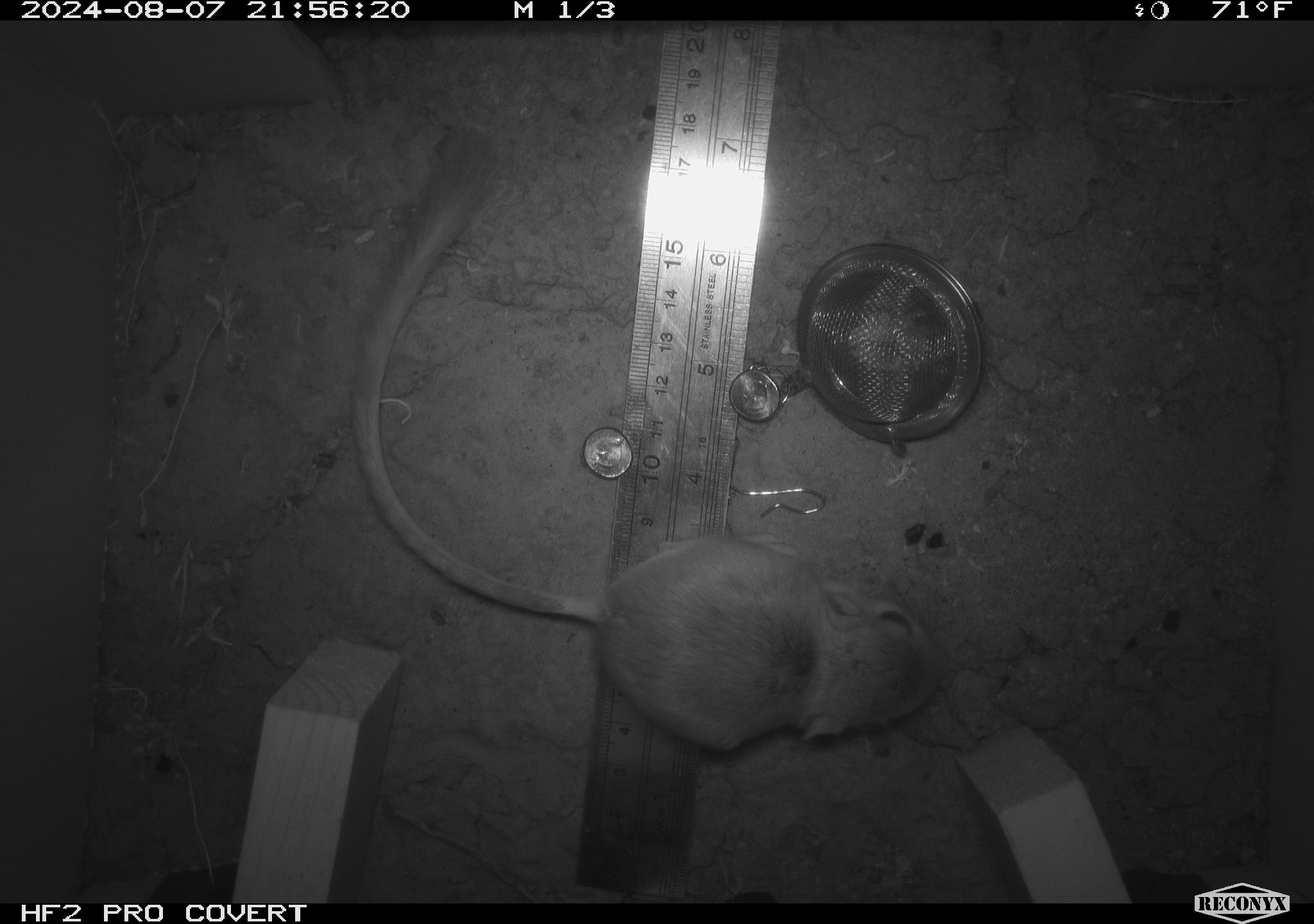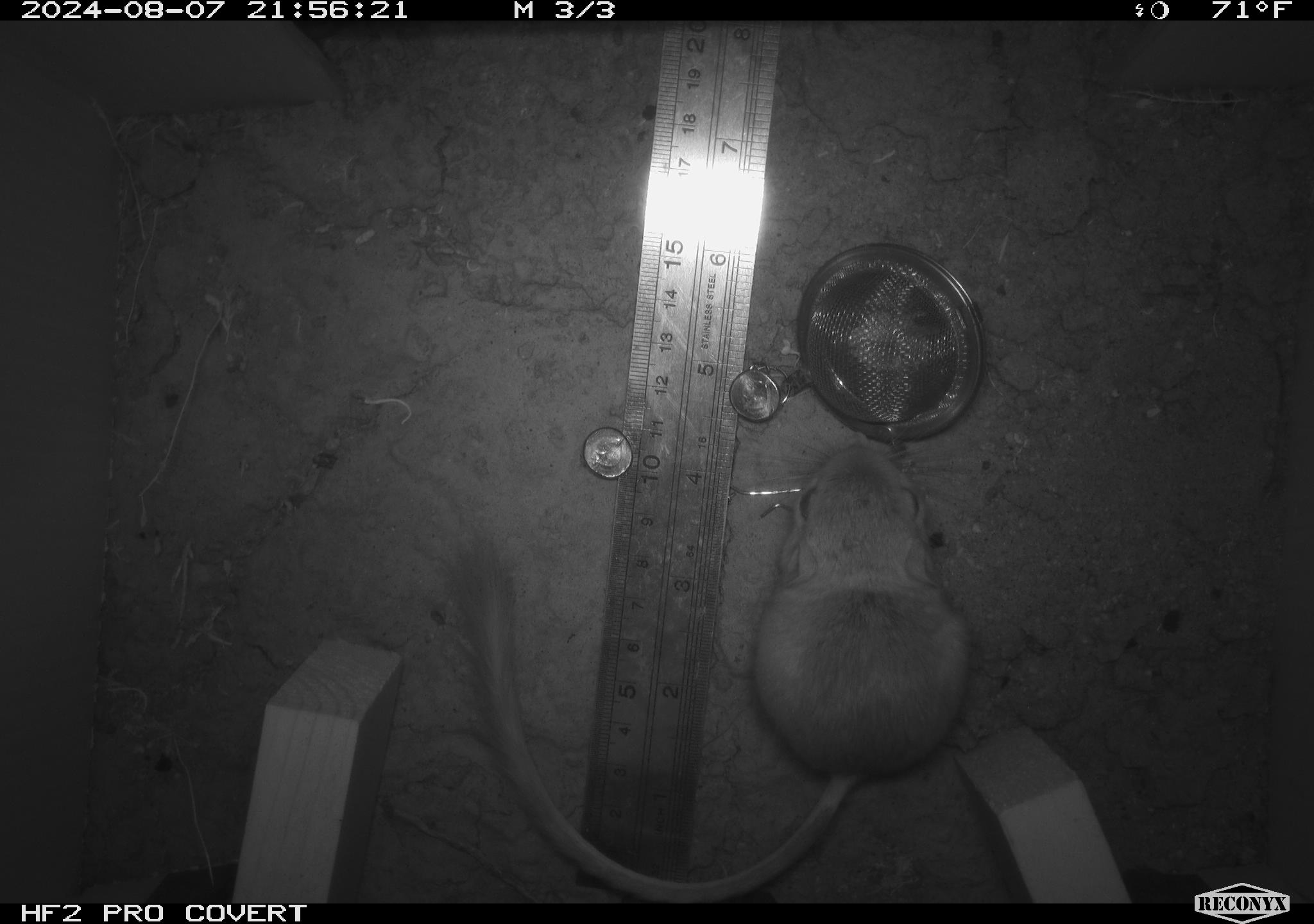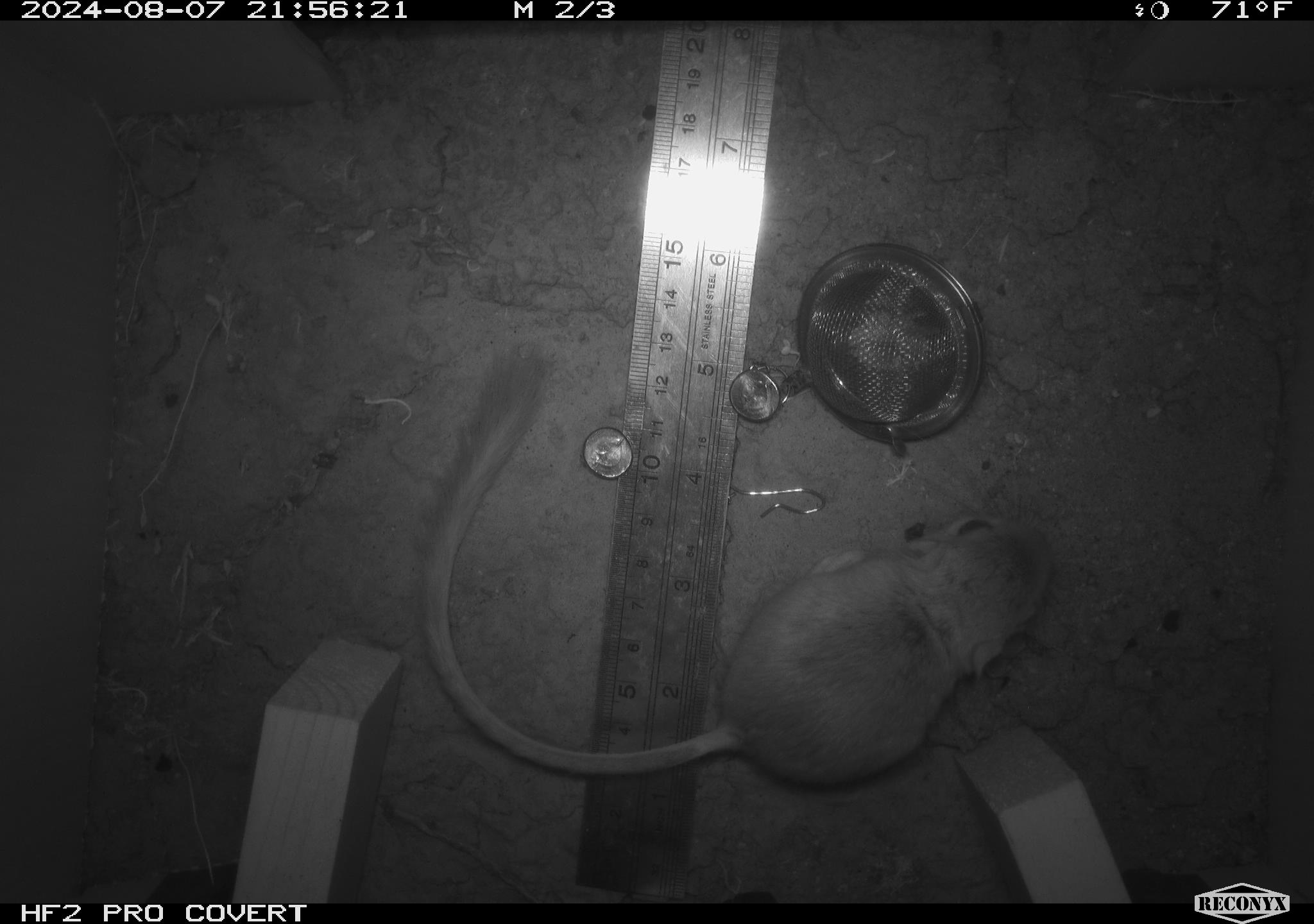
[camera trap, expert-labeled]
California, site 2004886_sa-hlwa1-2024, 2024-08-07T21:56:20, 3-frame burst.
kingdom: Animalia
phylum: Chordata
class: Mammalia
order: Rodentia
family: Heteromyidae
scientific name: Heteromyidae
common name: kangaroo rats and pocket mice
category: heteromyidae family